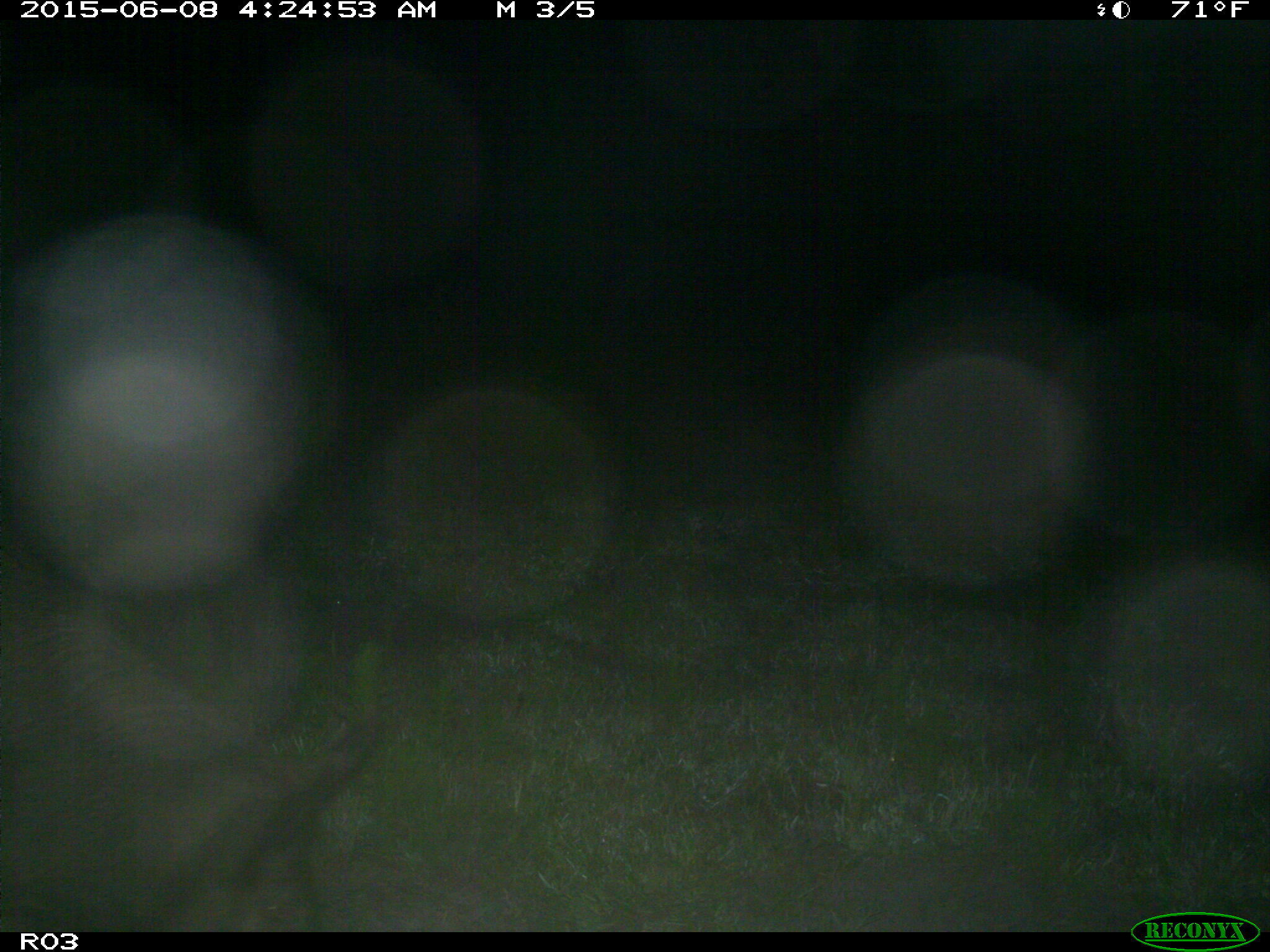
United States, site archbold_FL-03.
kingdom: Animalia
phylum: Chordata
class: Mammalia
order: Artiodactyla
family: Suidae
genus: Sus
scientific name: Sus scrofa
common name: wild boar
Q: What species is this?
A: Sus scrofa (wild boar).